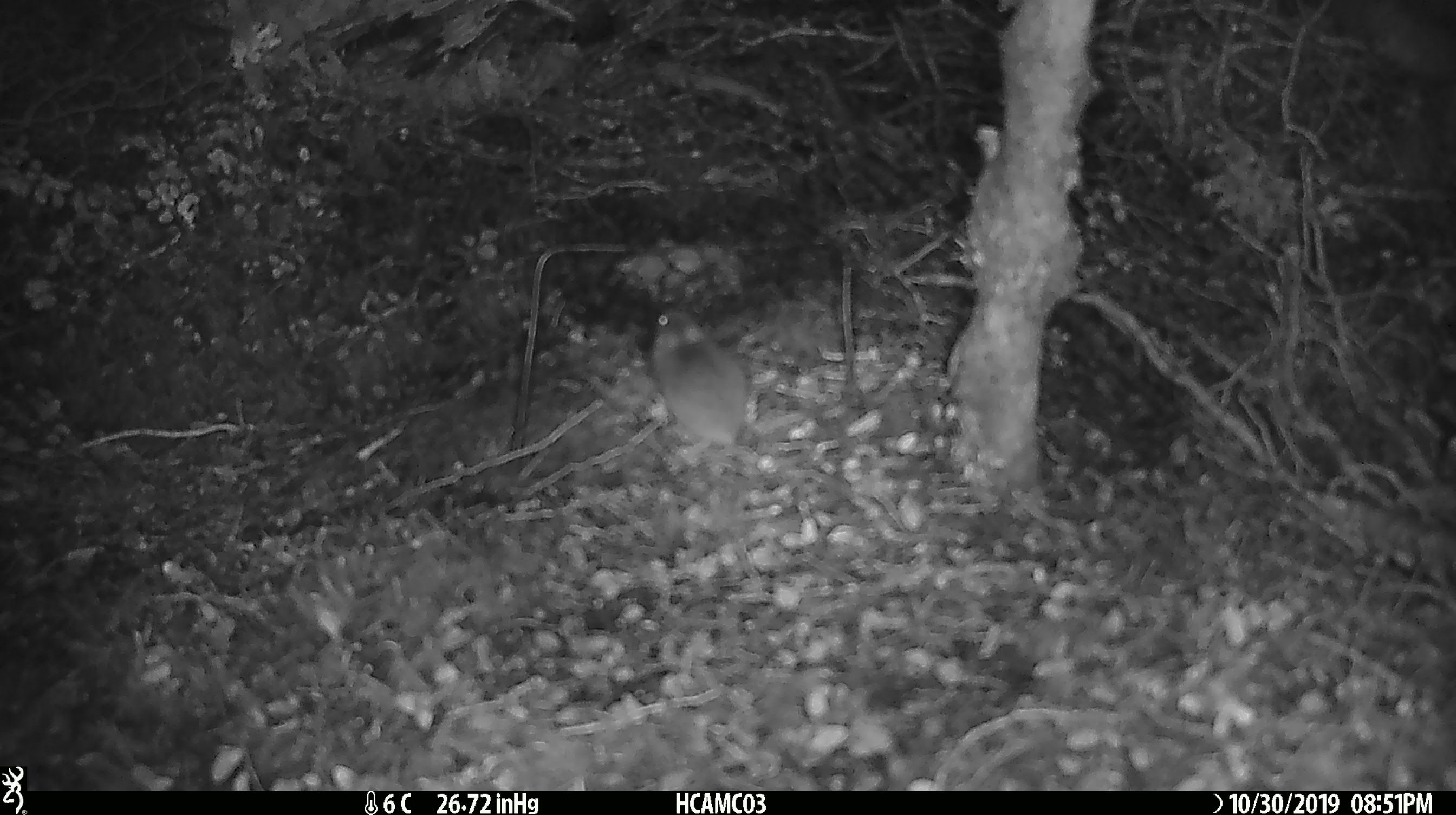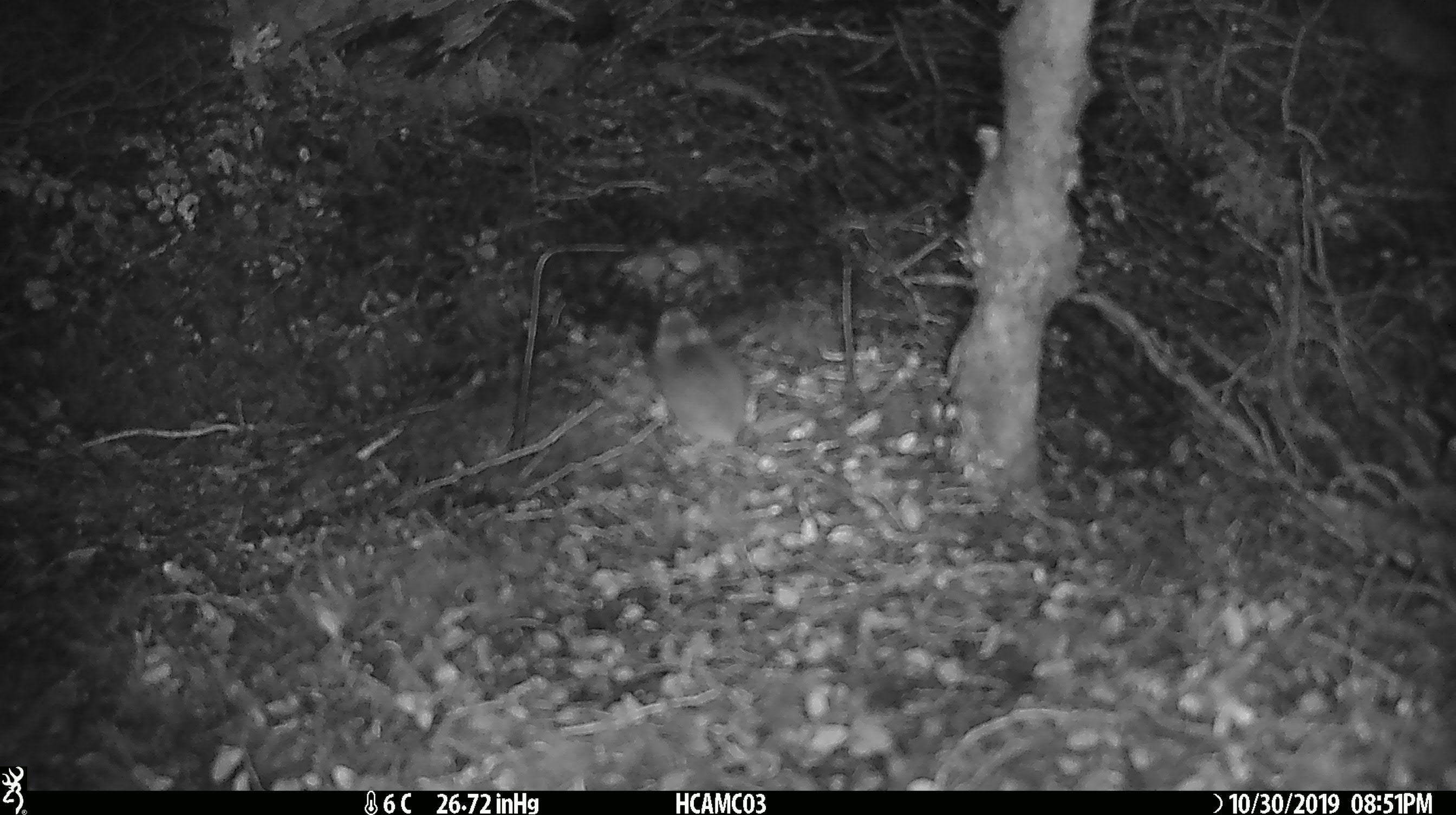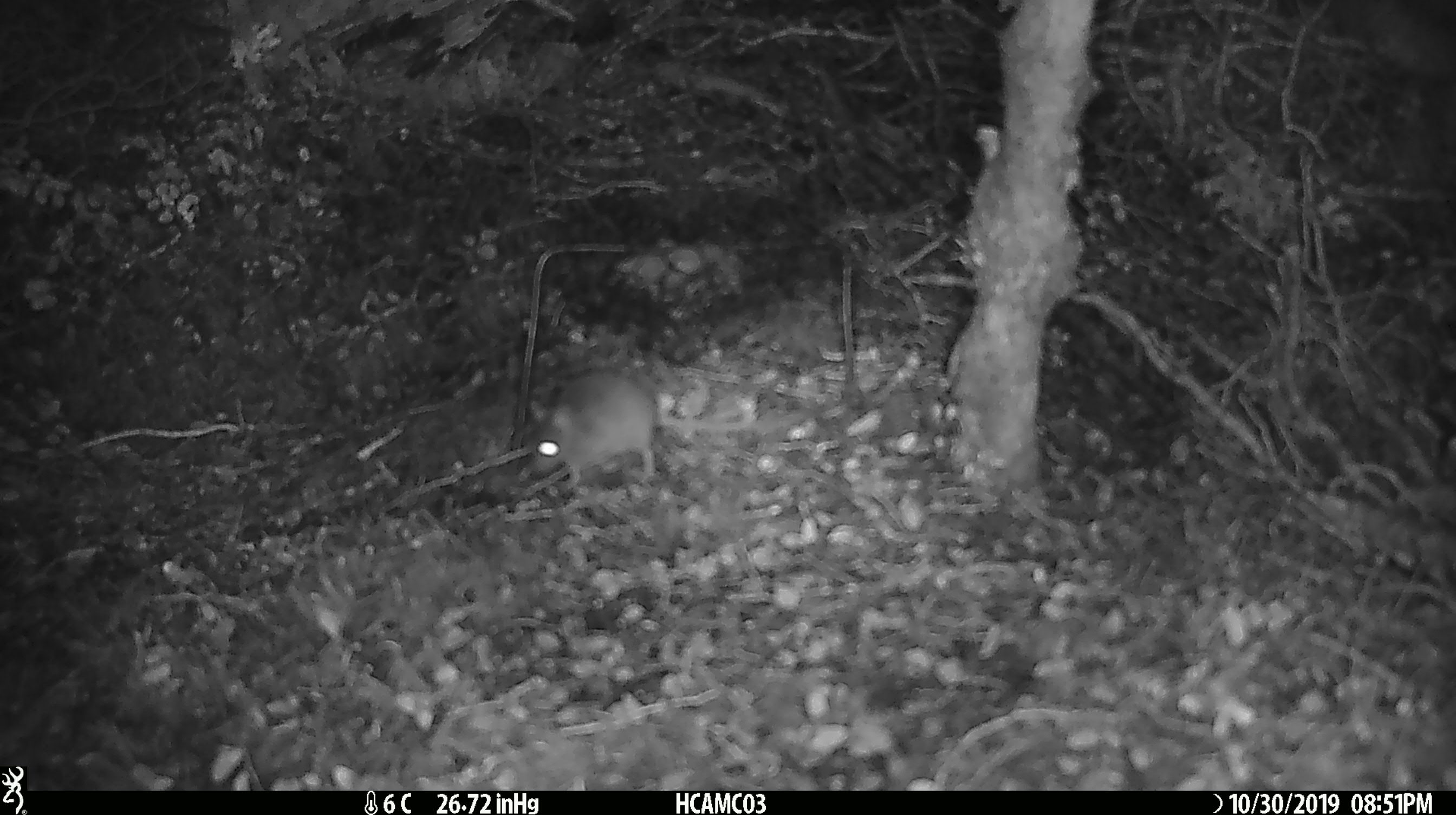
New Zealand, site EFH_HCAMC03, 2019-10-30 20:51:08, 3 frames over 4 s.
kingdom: Animalia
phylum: Chordata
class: Mammalia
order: Rodentia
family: Muridae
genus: Mus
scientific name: Mus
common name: mouse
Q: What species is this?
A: Mouse (Mus).